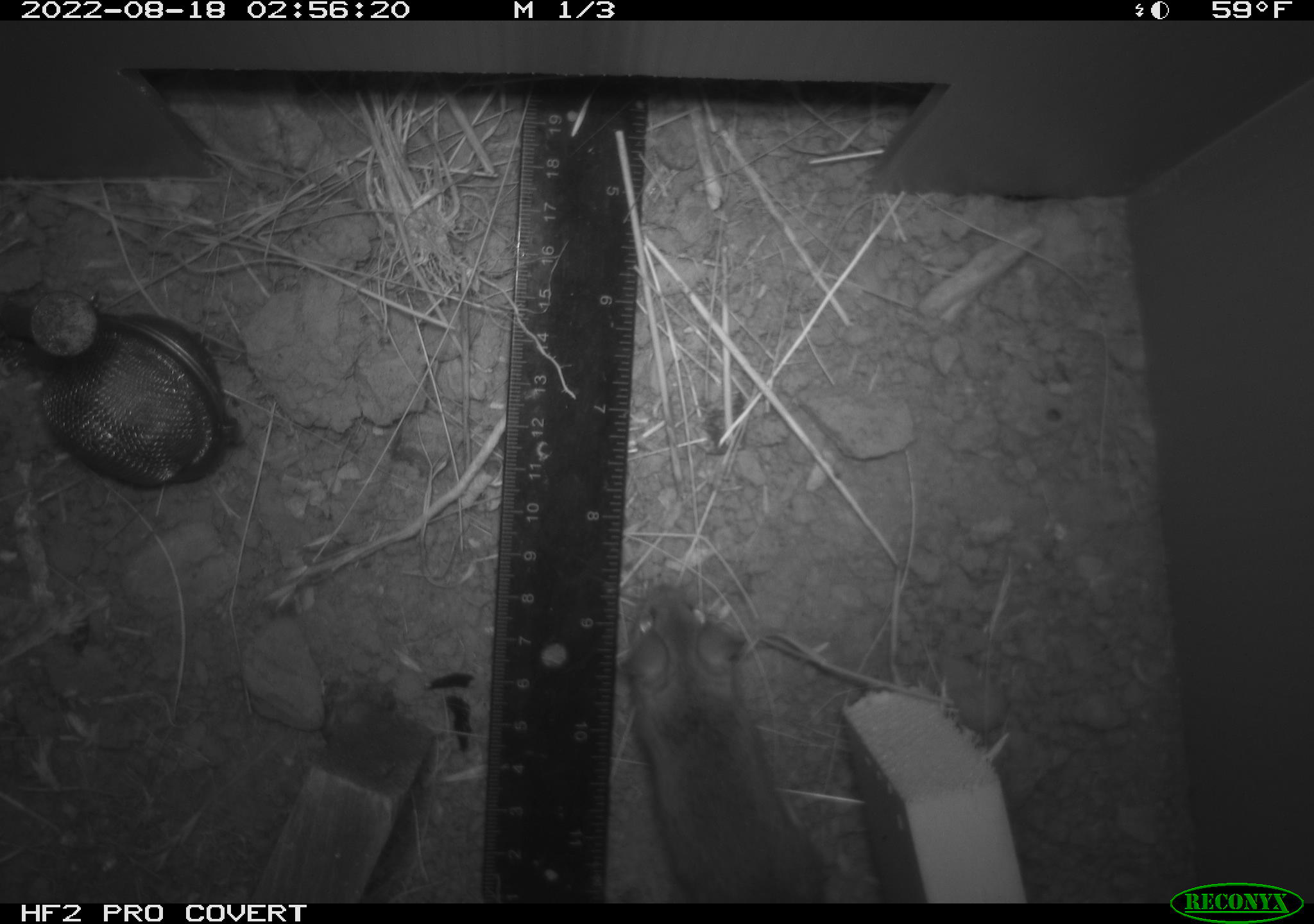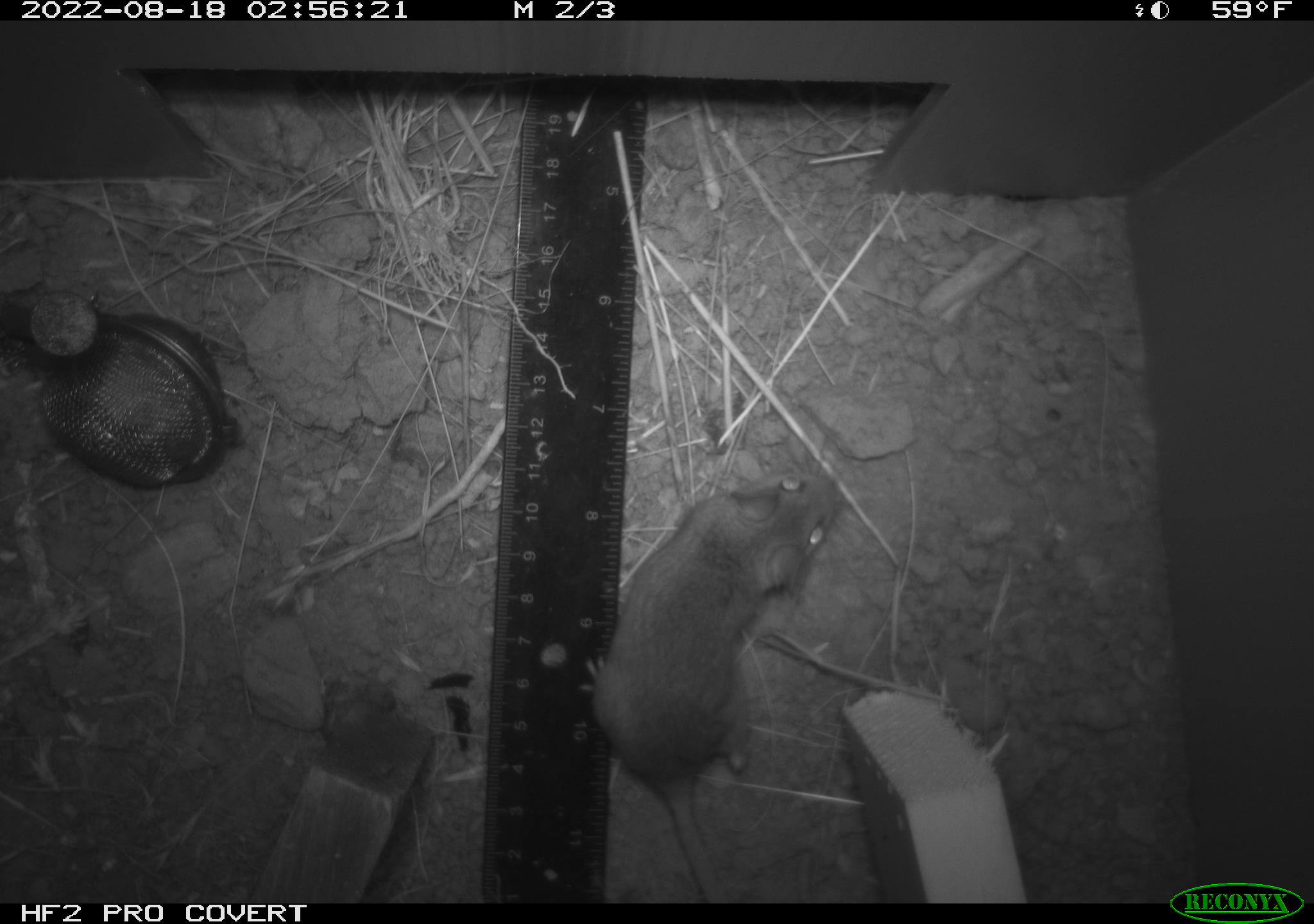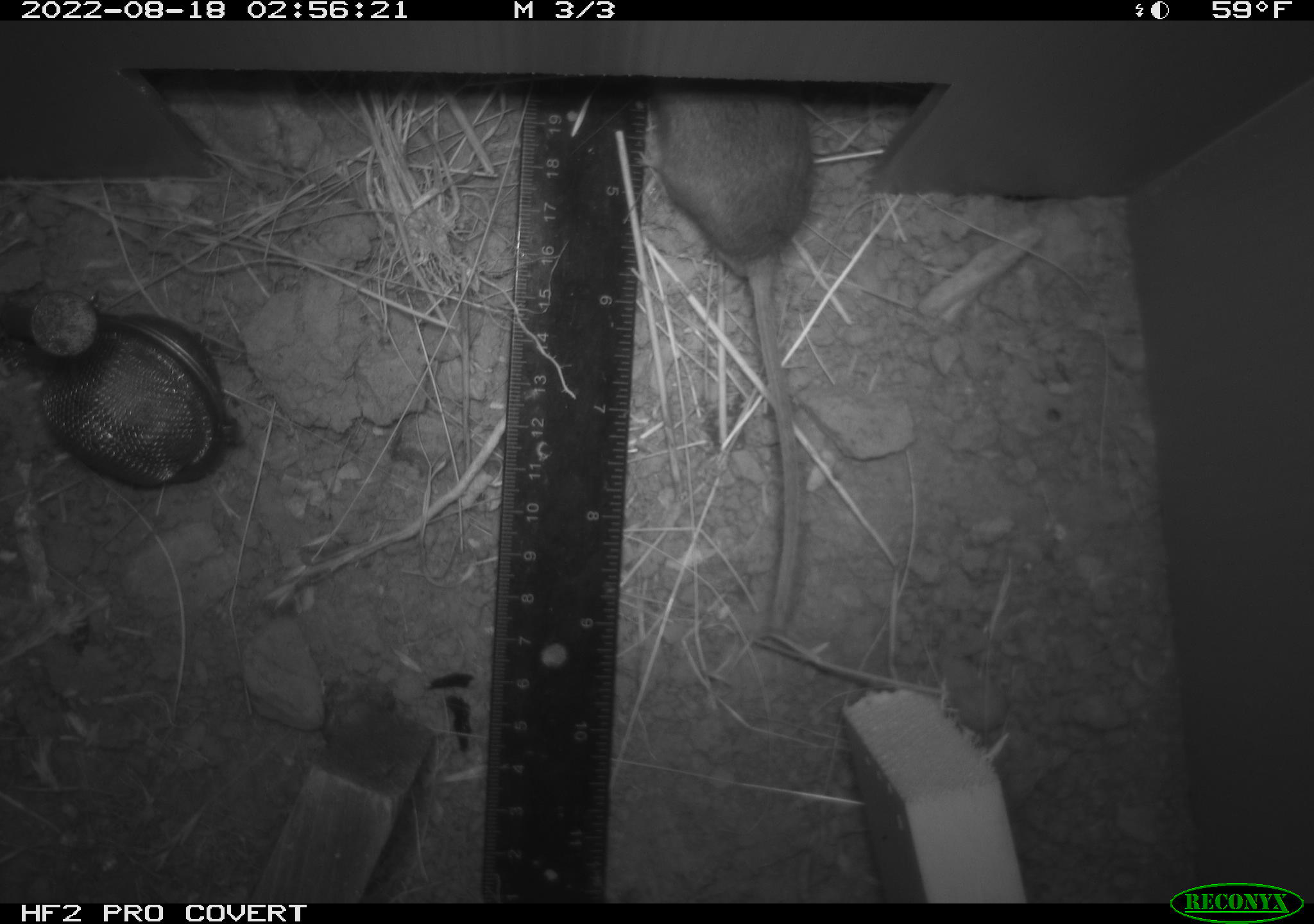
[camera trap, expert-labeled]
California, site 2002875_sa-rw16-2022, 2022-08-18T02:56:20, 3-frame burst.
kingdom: Animalia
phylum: Chordata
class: Mammalia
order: Rodentia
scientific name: Rodentia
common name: mouse species